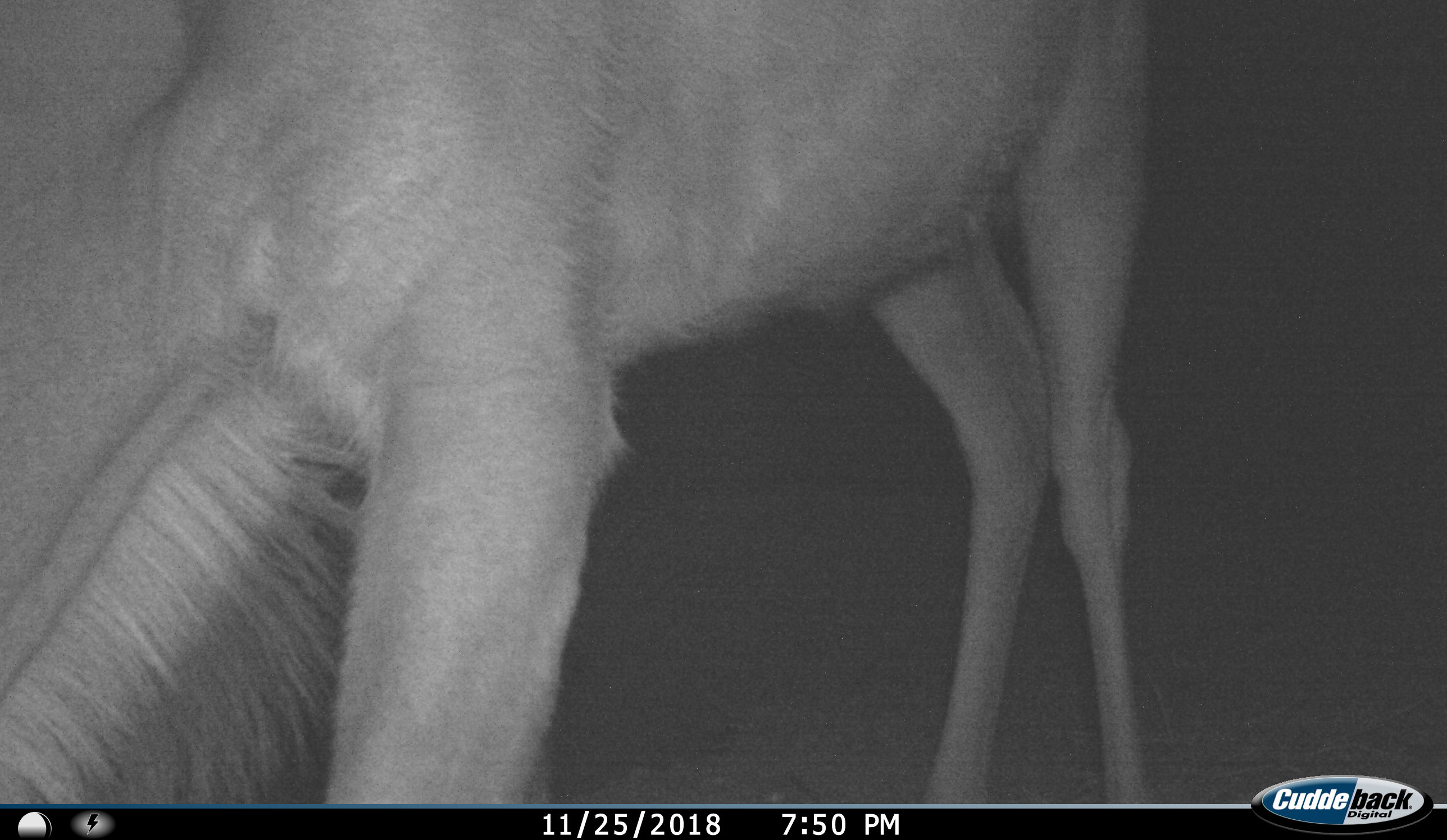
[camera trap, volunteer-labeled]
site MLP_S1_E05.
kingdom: Animalia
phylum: Chordata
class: Mammalia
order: Artiodactyla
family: Bovidae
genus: Tragelaphus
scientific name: Tragelaphus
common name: kudu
Kudu (Tragelaphus), count 1. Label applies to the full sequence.